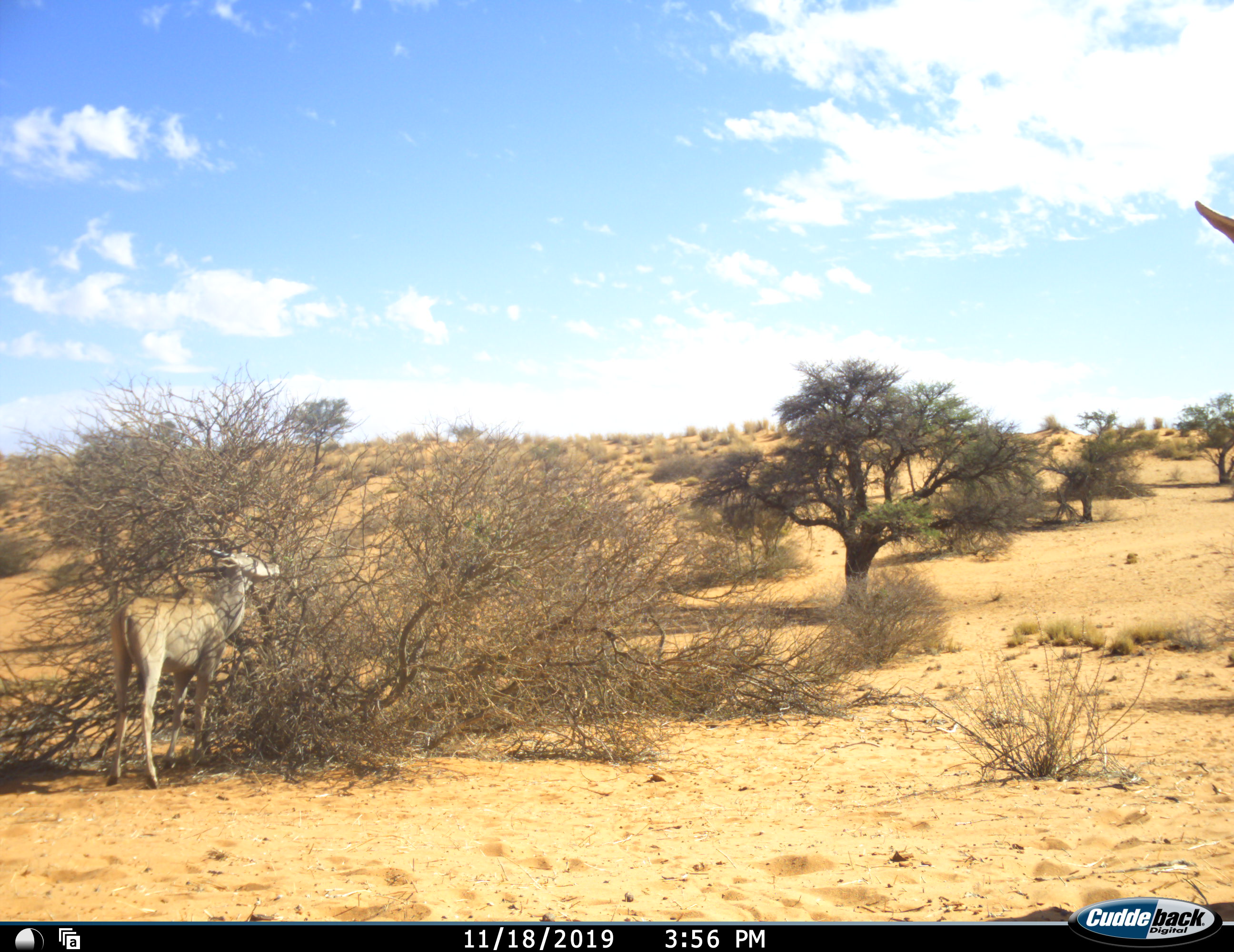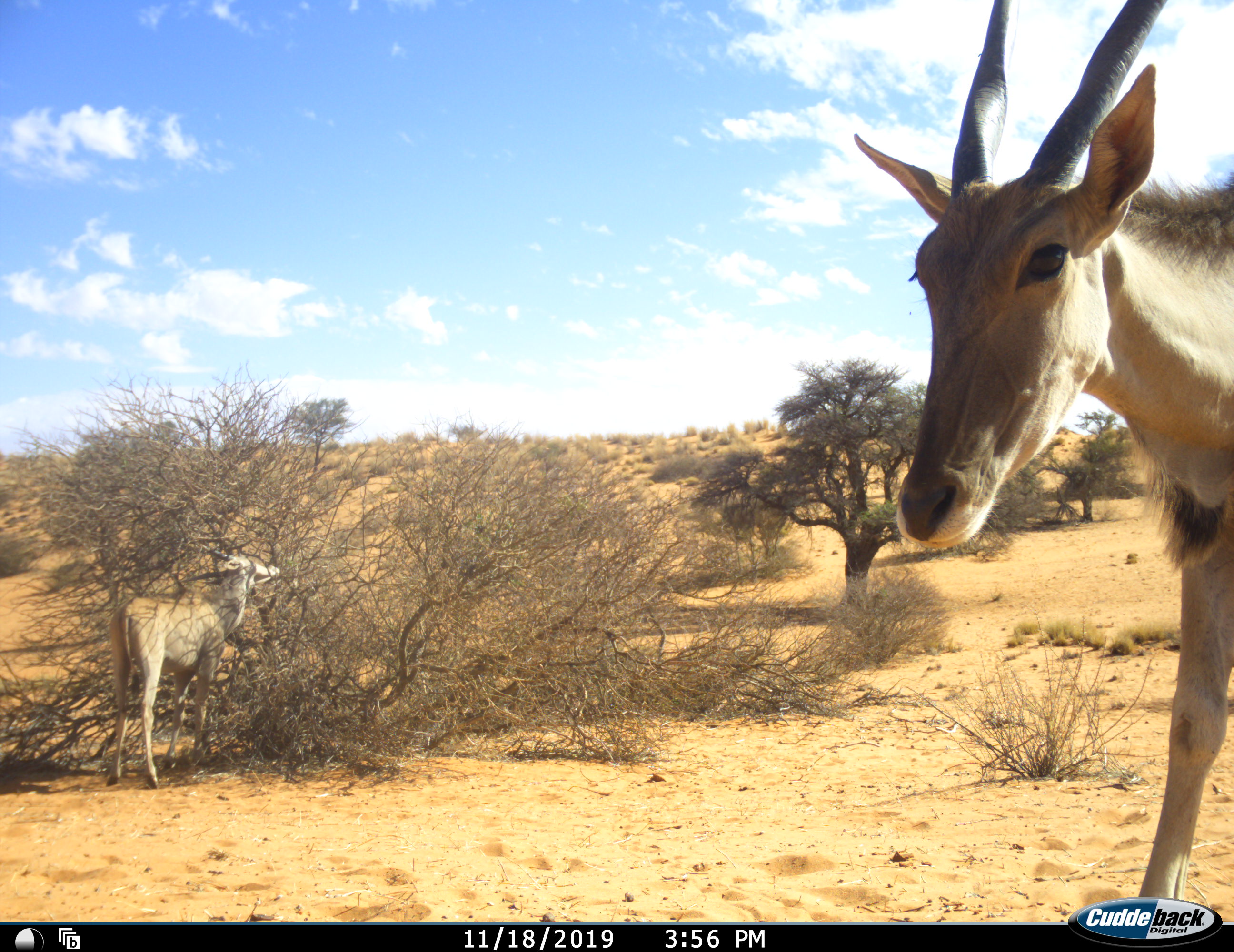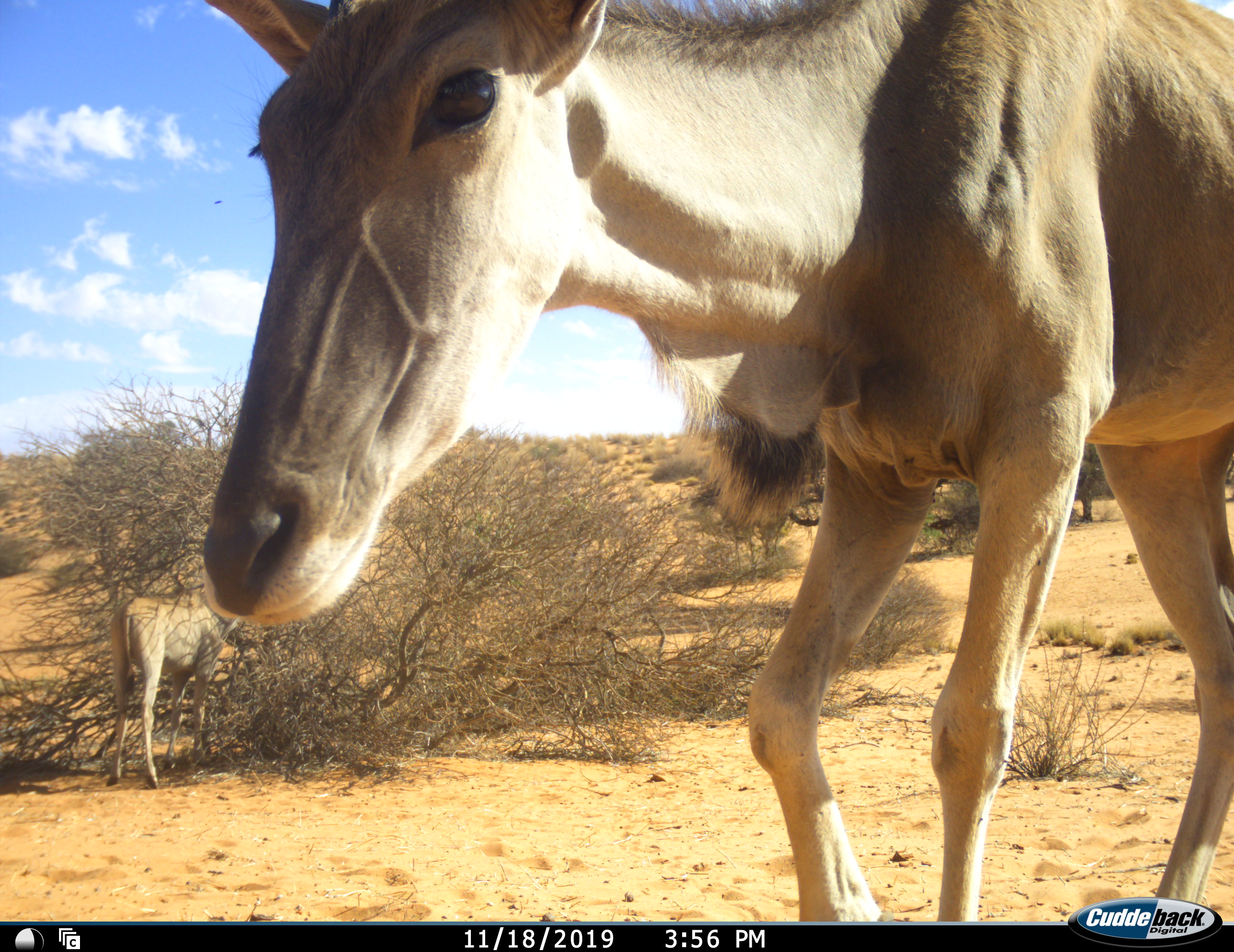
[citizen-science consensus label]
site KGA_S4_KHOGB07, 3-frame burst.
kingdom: Animalia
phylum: Chordata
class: Mammalia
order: Artiodactyla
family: Bovidae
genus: Tragelaphus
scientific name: Tragelaphus oryx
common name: eland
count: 2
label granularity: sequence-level